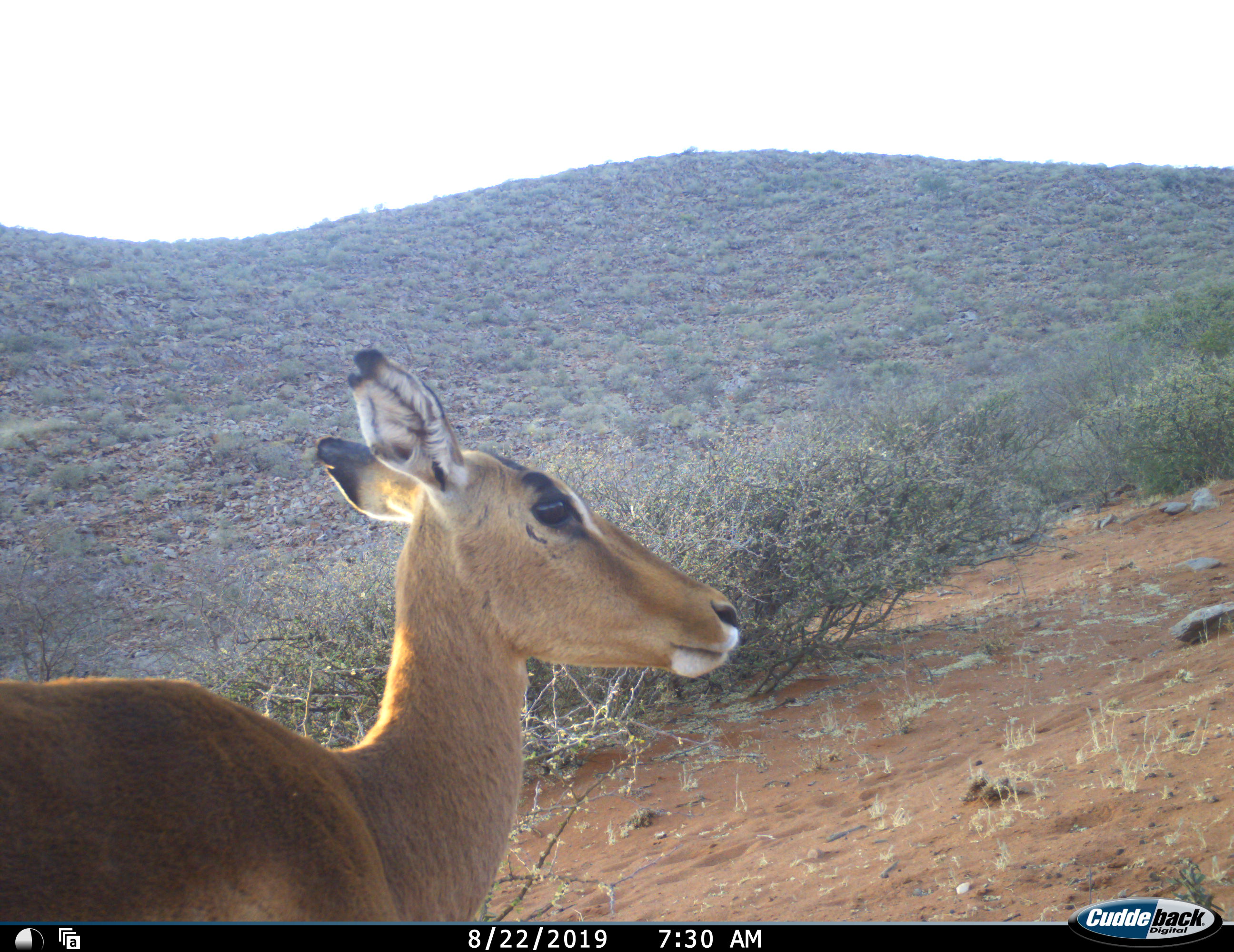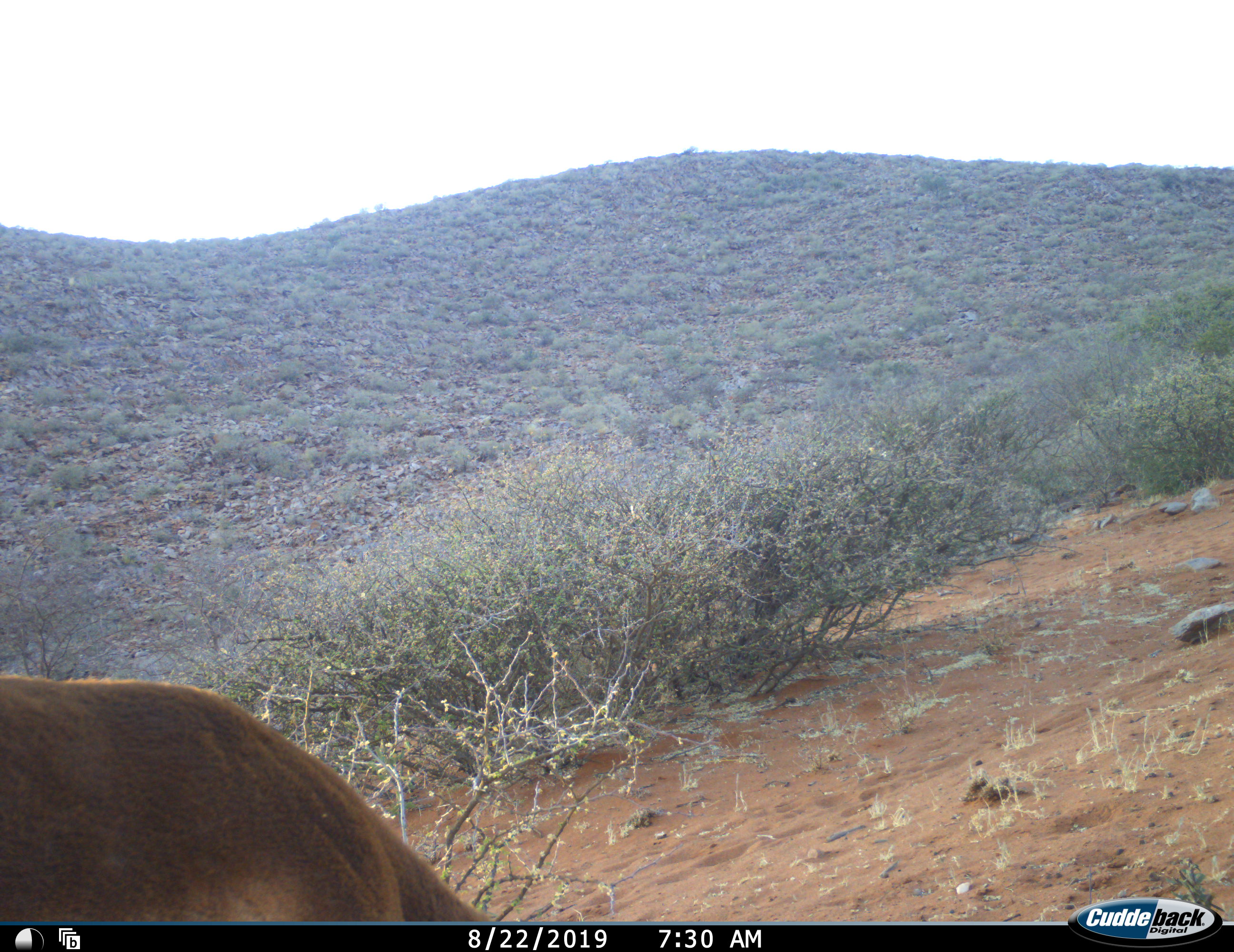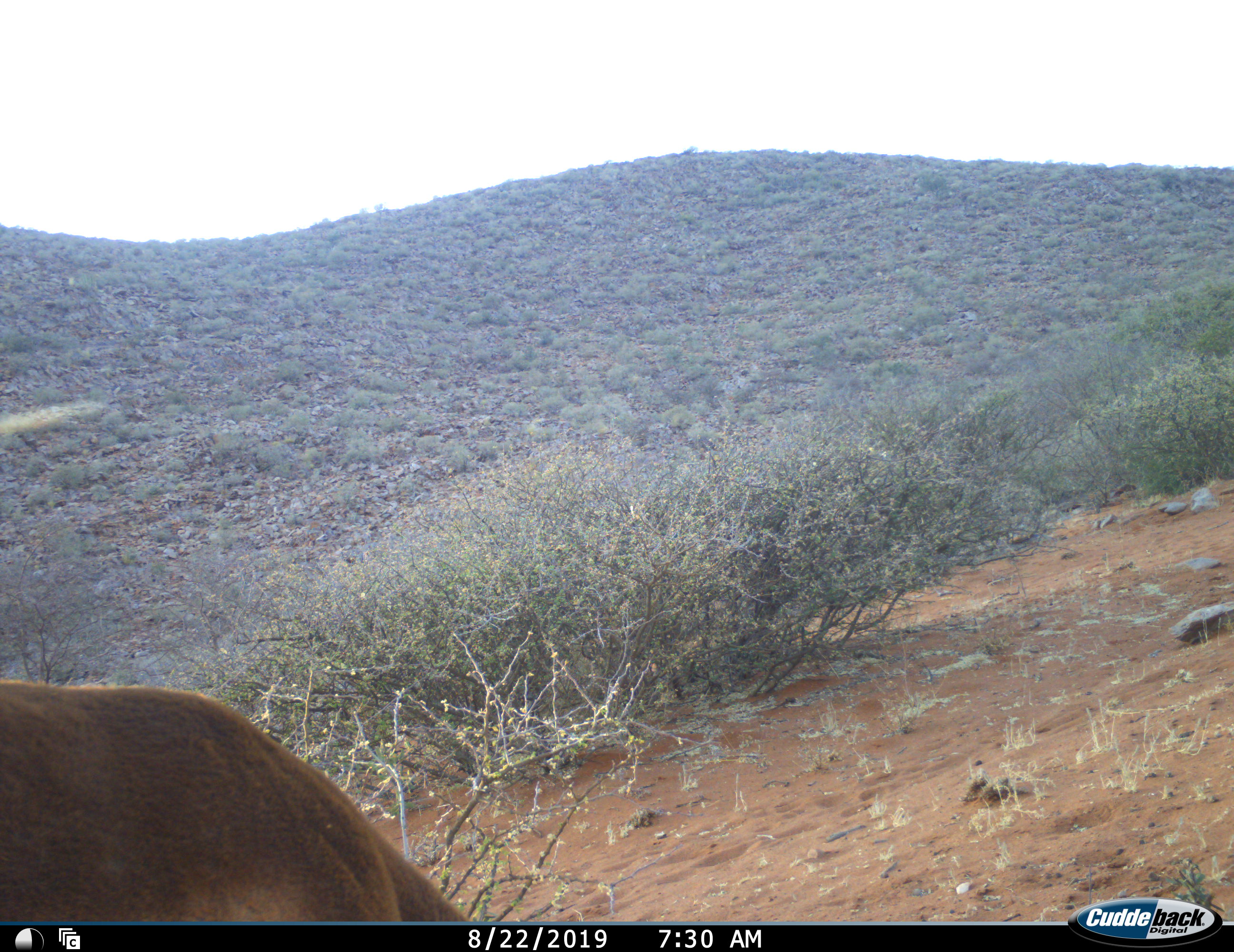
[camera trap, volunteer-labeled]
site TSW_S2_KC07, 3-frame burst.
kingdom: Animalia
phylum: Chordata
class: Mammalia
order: Artiodactyla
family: Bovidae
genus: Aepyceros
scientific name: Aepyceros melampus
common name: impala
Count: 1.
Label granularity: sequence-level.